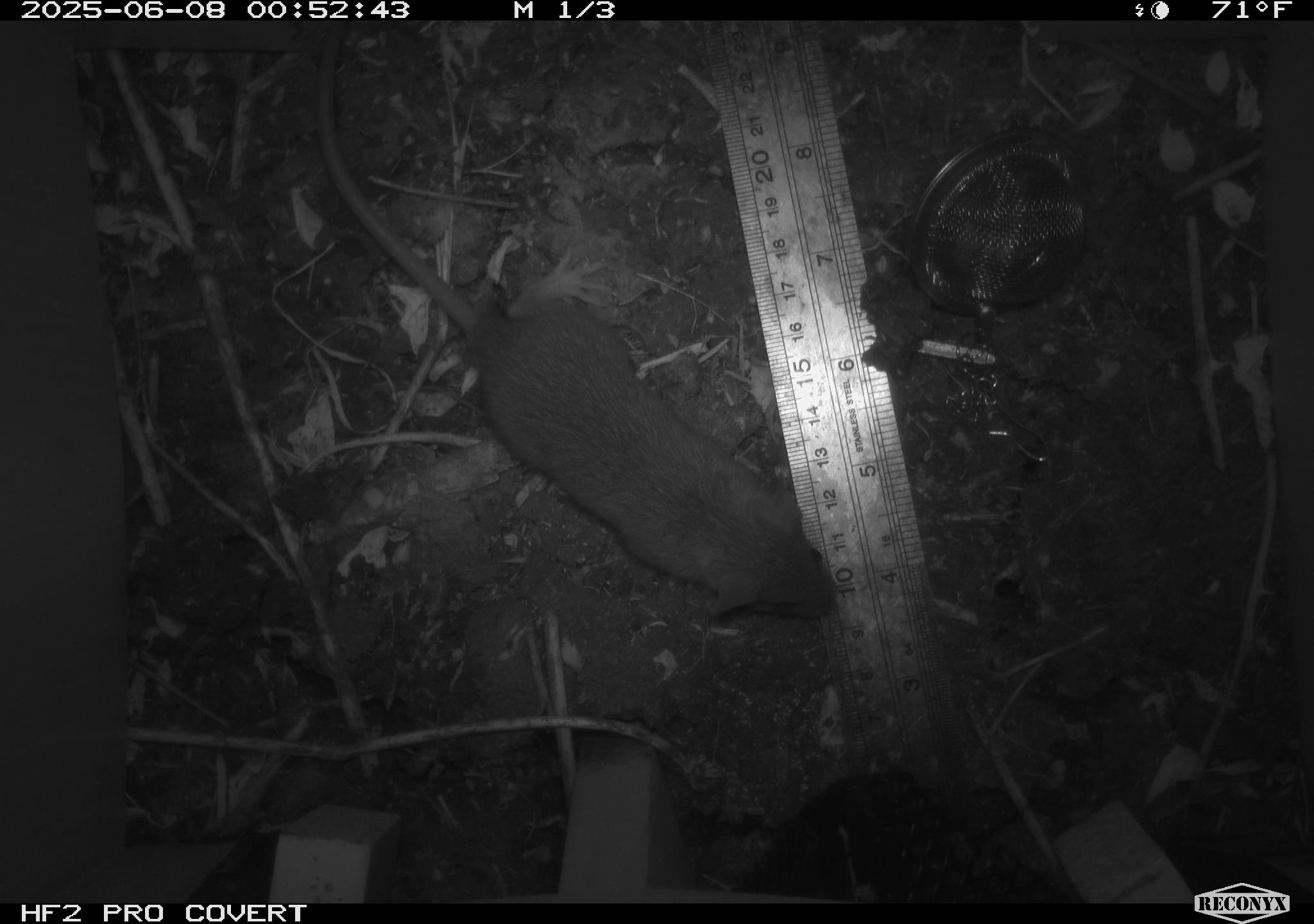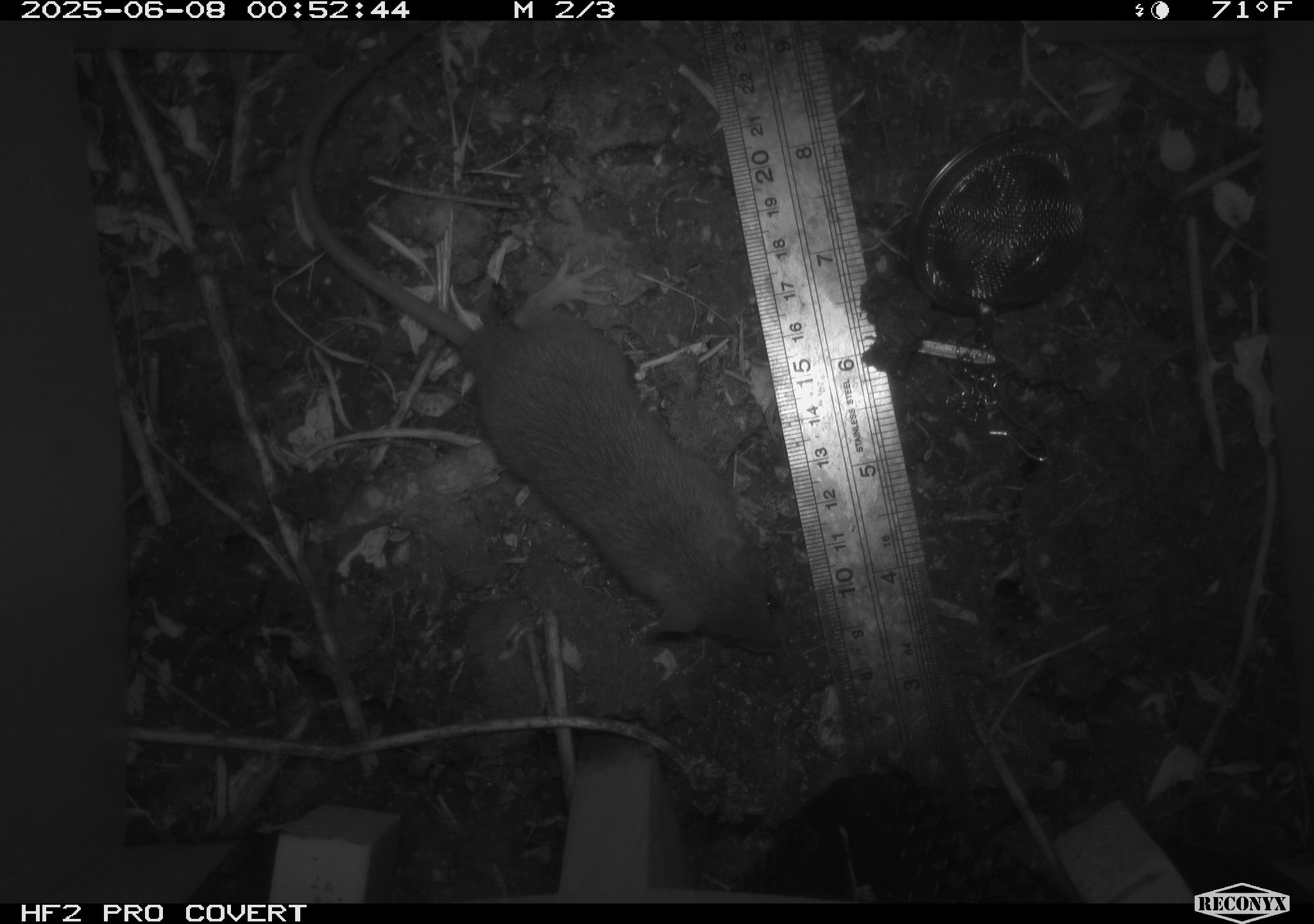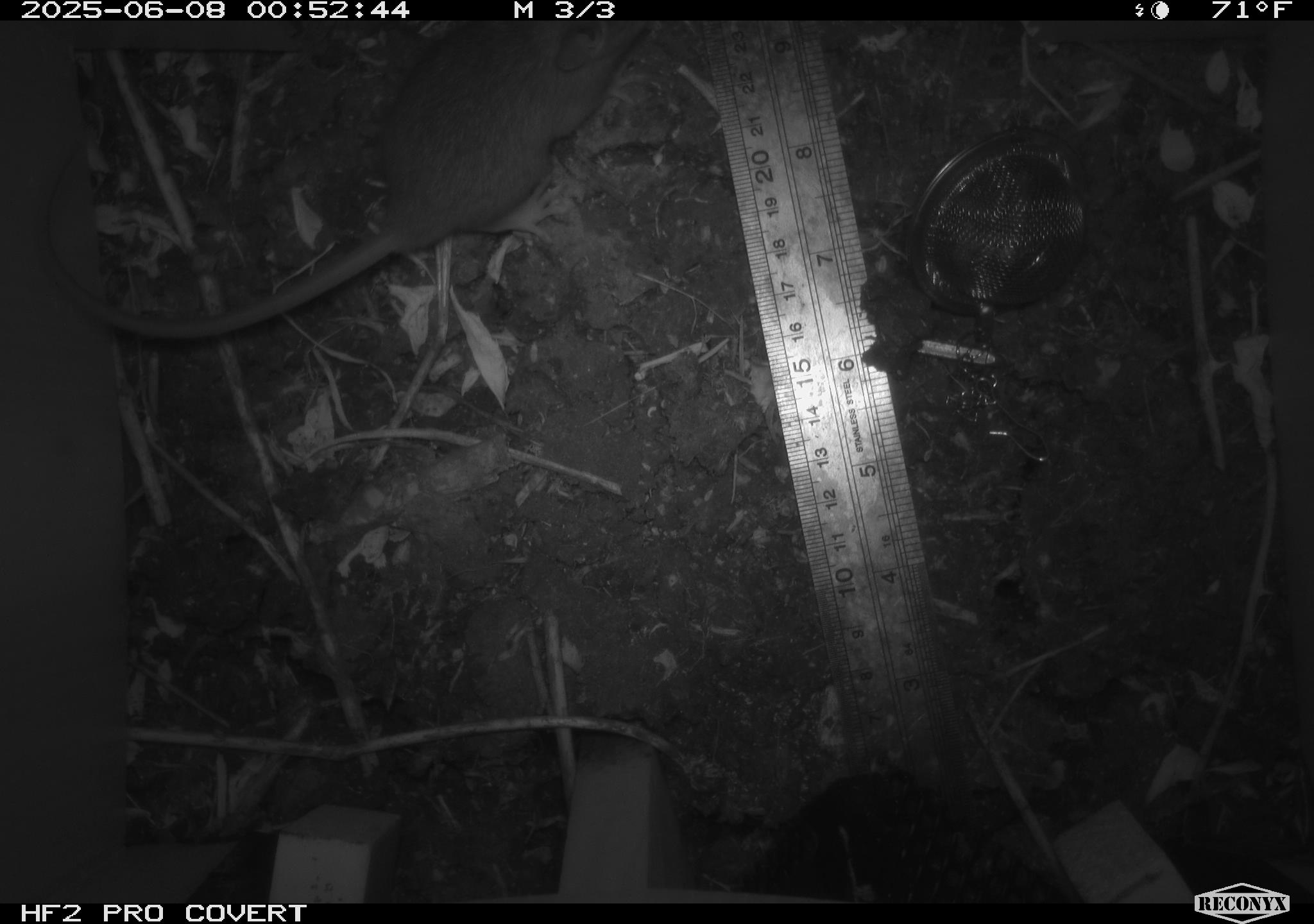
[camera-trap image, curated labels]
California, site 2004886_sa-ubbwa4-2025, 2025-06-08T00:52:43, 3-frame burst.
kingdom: Animalia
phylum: Chordata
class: Mammalia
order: Rodentia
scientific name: Rodentia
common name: rodent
Rodent (Rodentia).